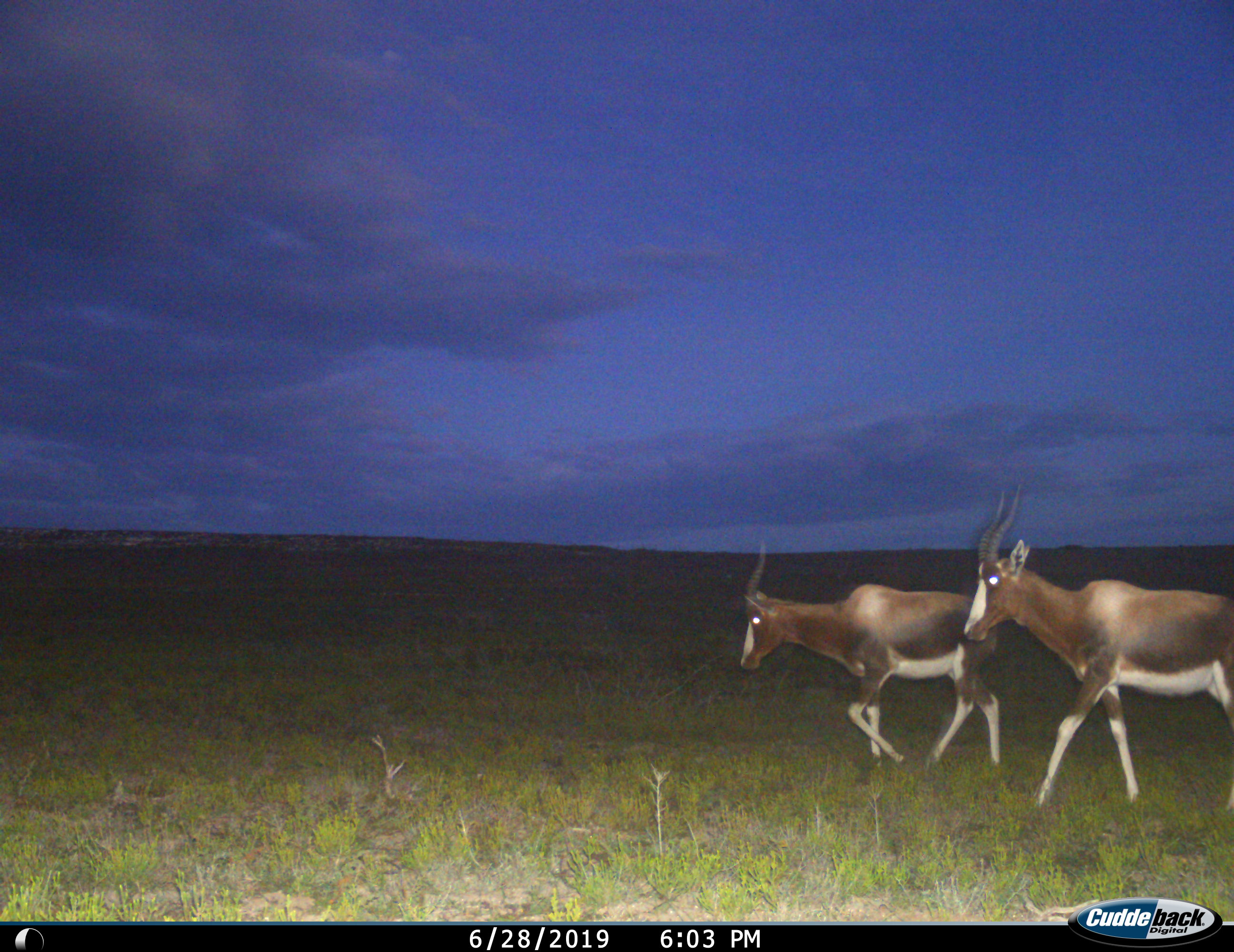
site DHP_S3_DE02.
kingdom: Animalia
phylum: Chordata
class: Mammalia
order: Artiodactyla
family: Bovidae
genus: Damaliscus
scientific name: Damaliscus pygargus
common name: bontebok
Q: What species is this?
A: Bontebok (Damaliscus pygargus).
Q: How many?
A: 2.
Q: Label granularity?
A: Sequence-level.